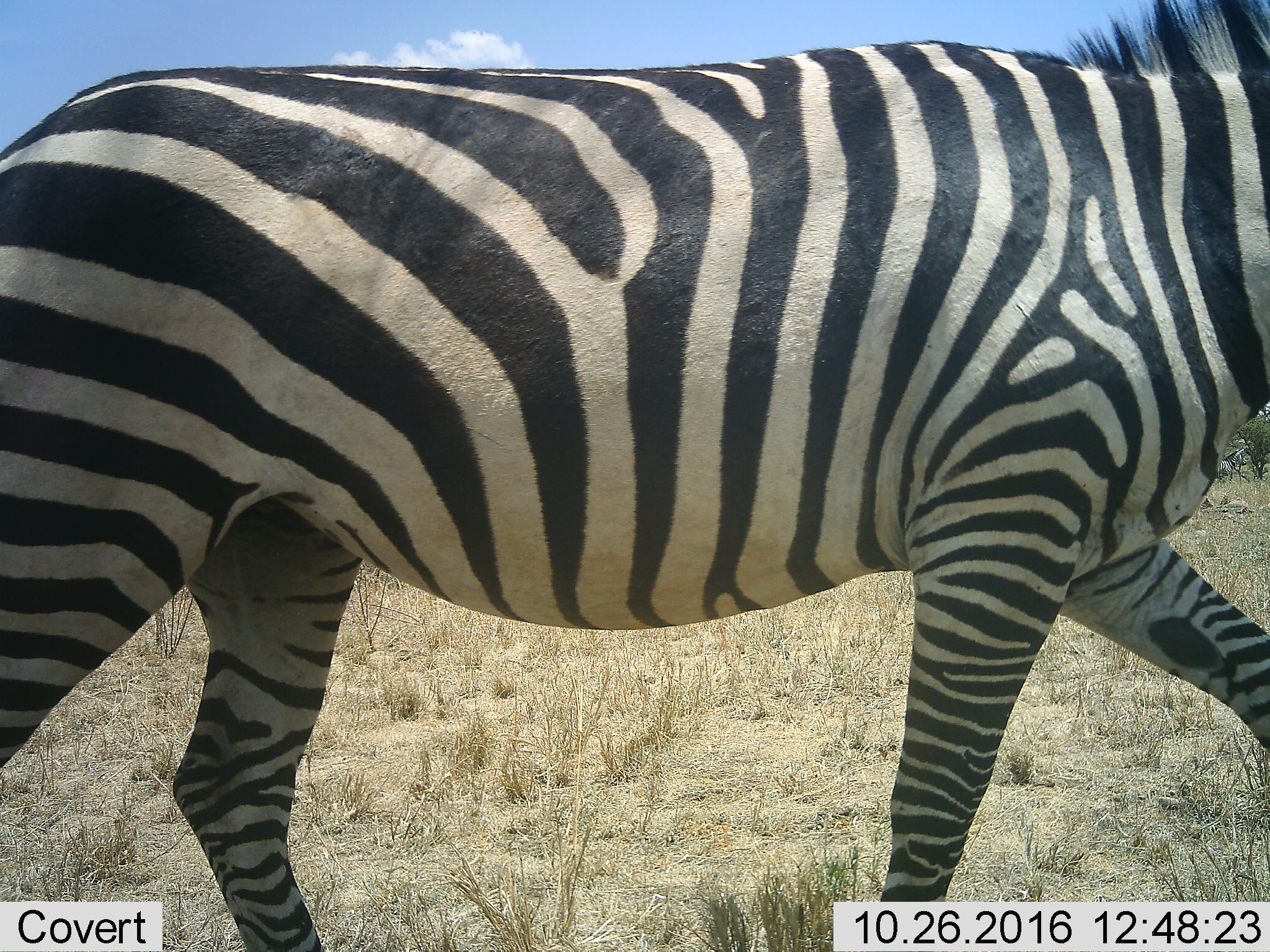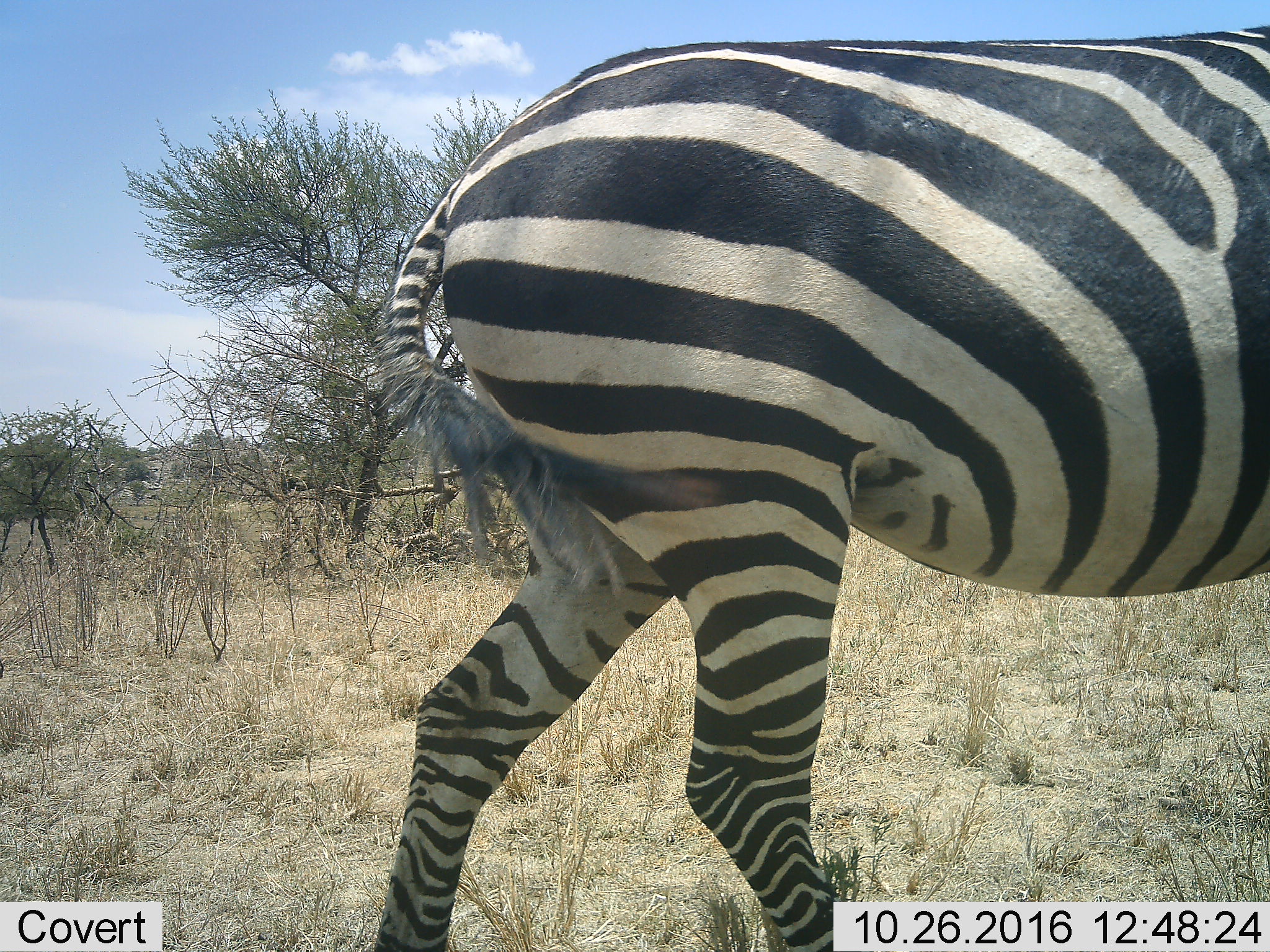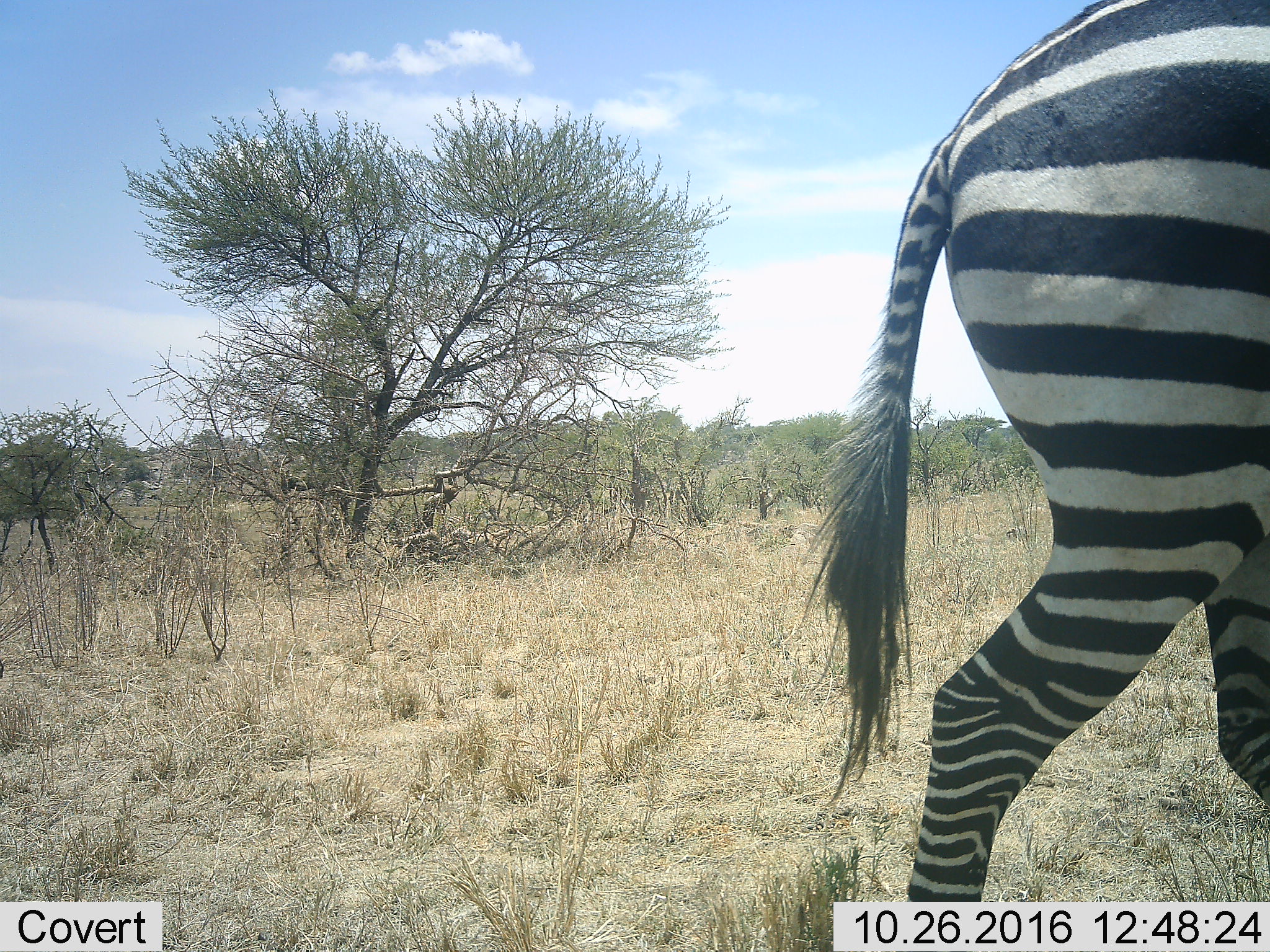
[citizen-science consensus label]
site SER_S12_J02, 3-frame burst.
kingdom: Animalia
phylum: Chordata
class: Mammalia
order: Perissodactyla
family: Equidae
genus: Equus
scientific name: Equus quagga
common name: plains zebra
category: zebraplains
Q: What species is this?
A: Zebraplains (plains zebra) (Equus quagga).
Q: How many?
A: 1.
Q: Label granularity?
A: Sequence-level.